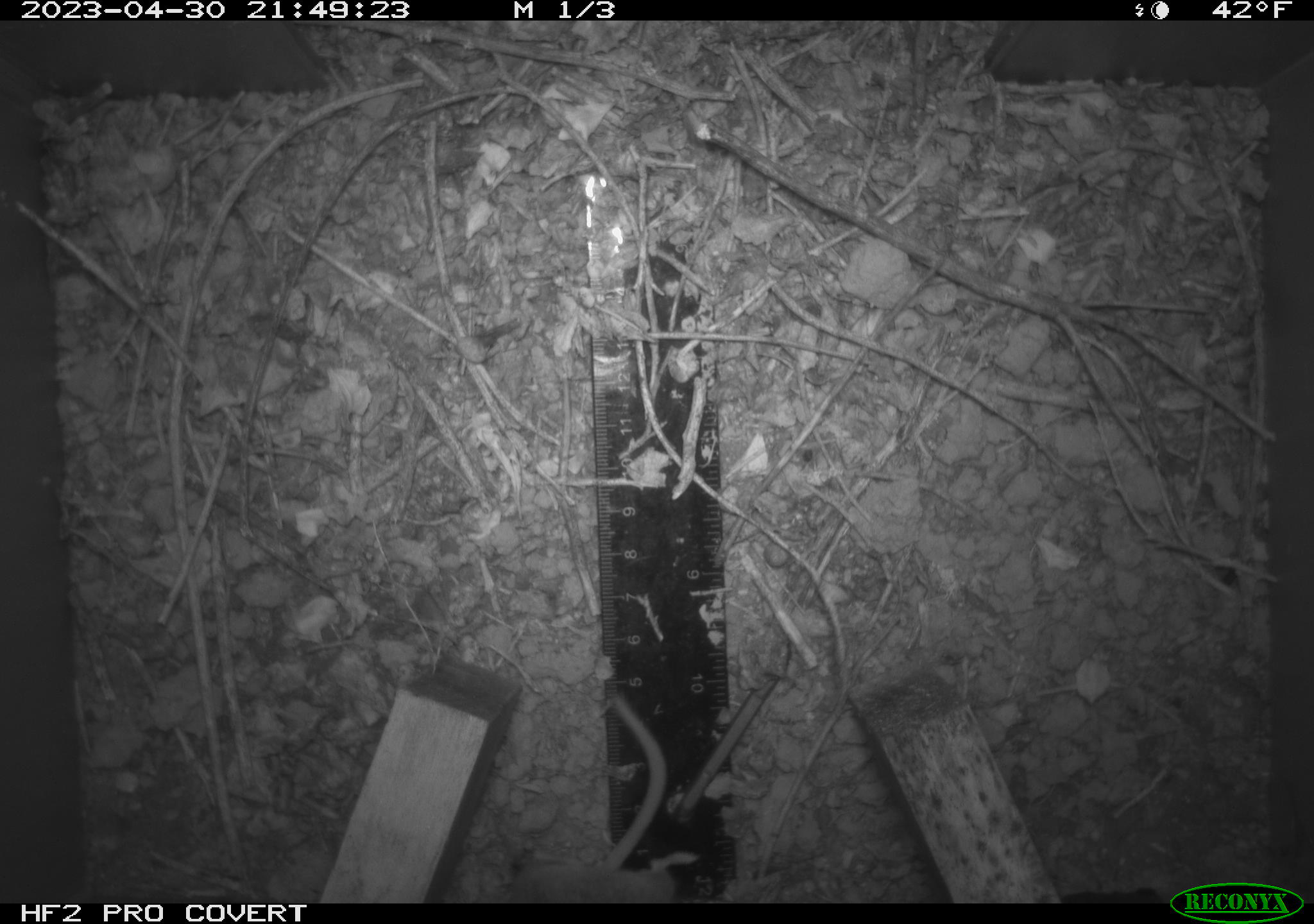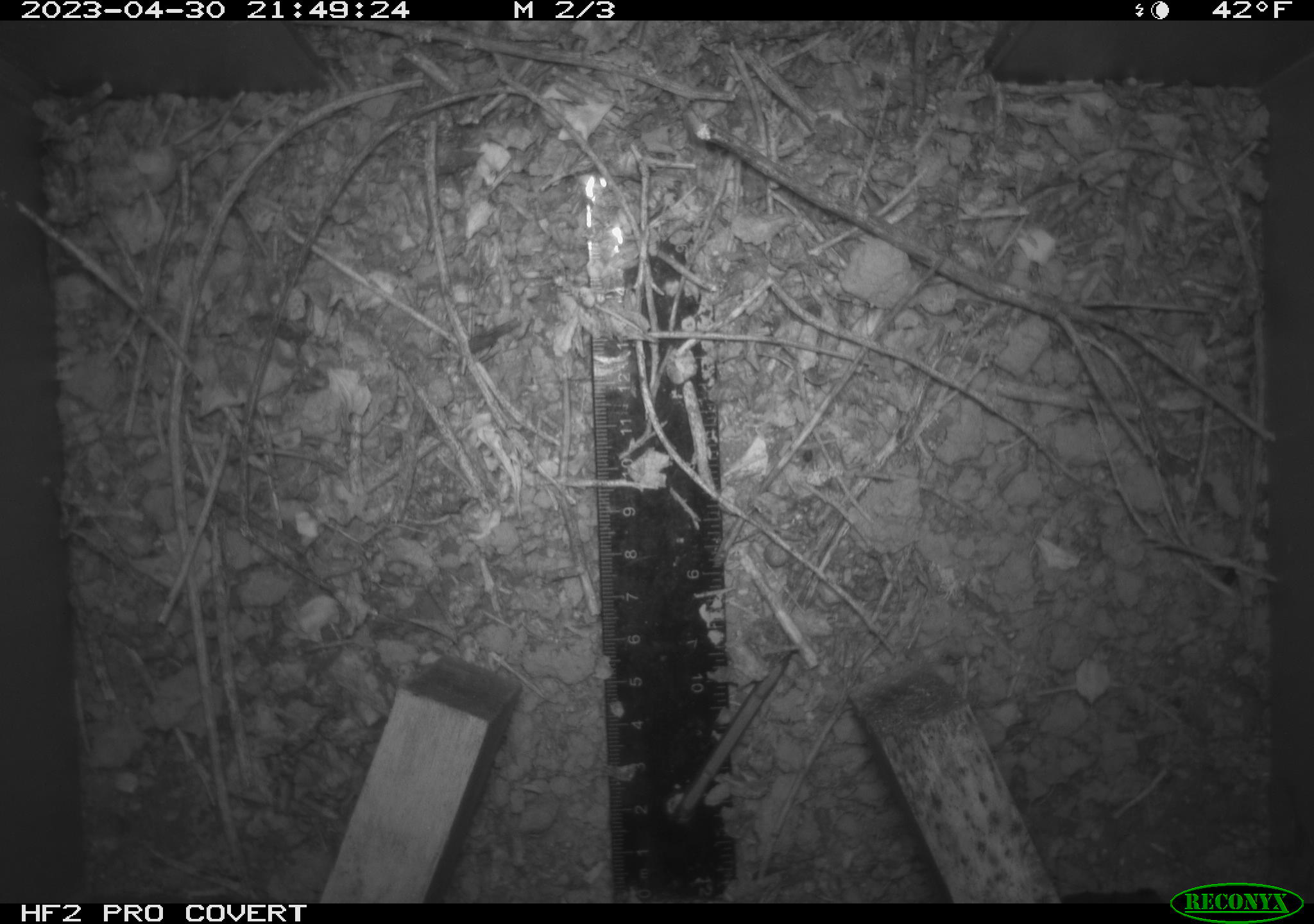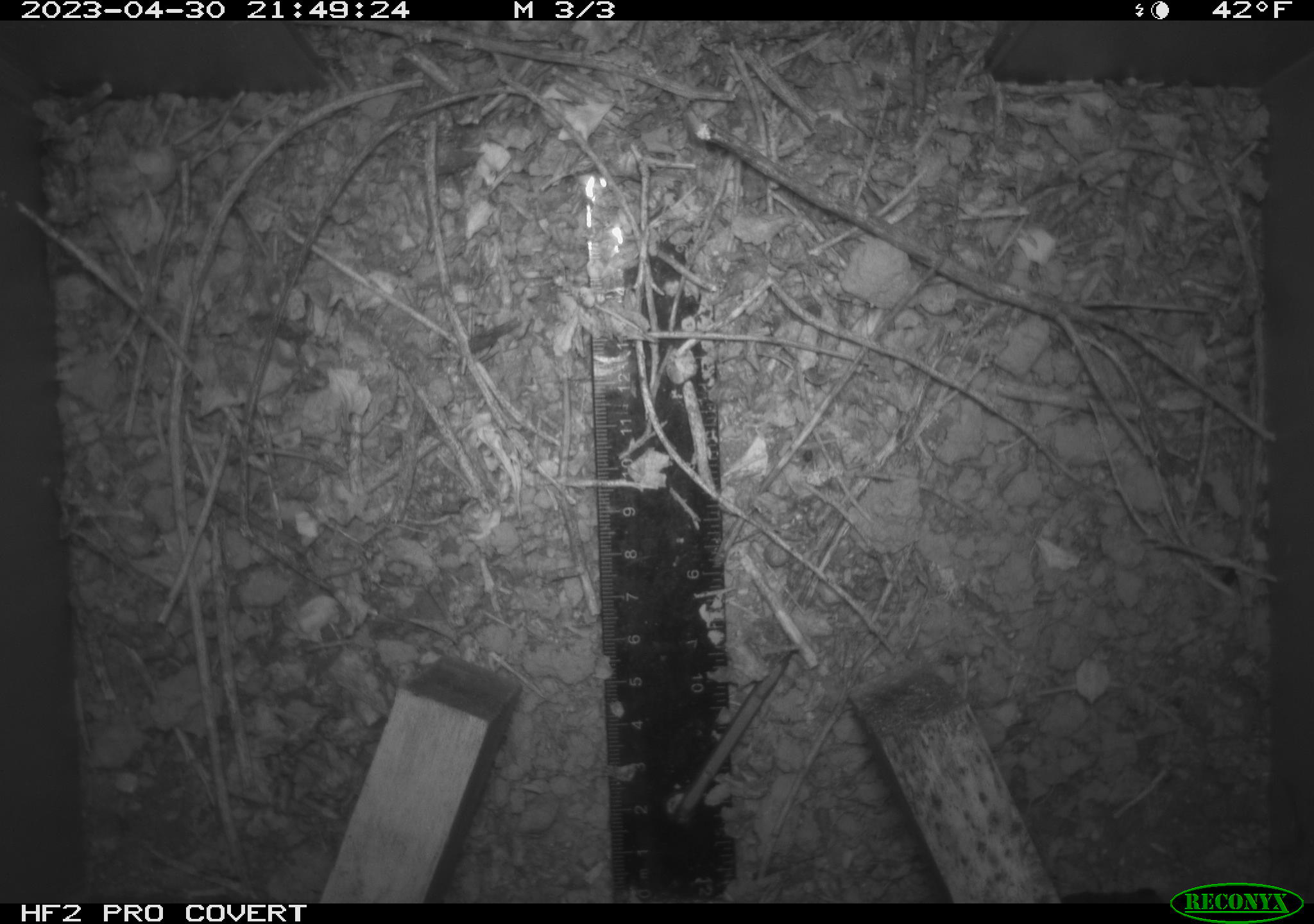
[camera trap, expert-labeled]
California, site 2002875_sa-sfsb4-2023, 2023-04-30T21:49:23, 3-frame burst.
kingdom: Animalia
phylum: Chordata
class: Mammalia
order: Rodentia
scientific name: Rodentia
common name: mouse species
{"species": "mouse species (Rodentia)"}